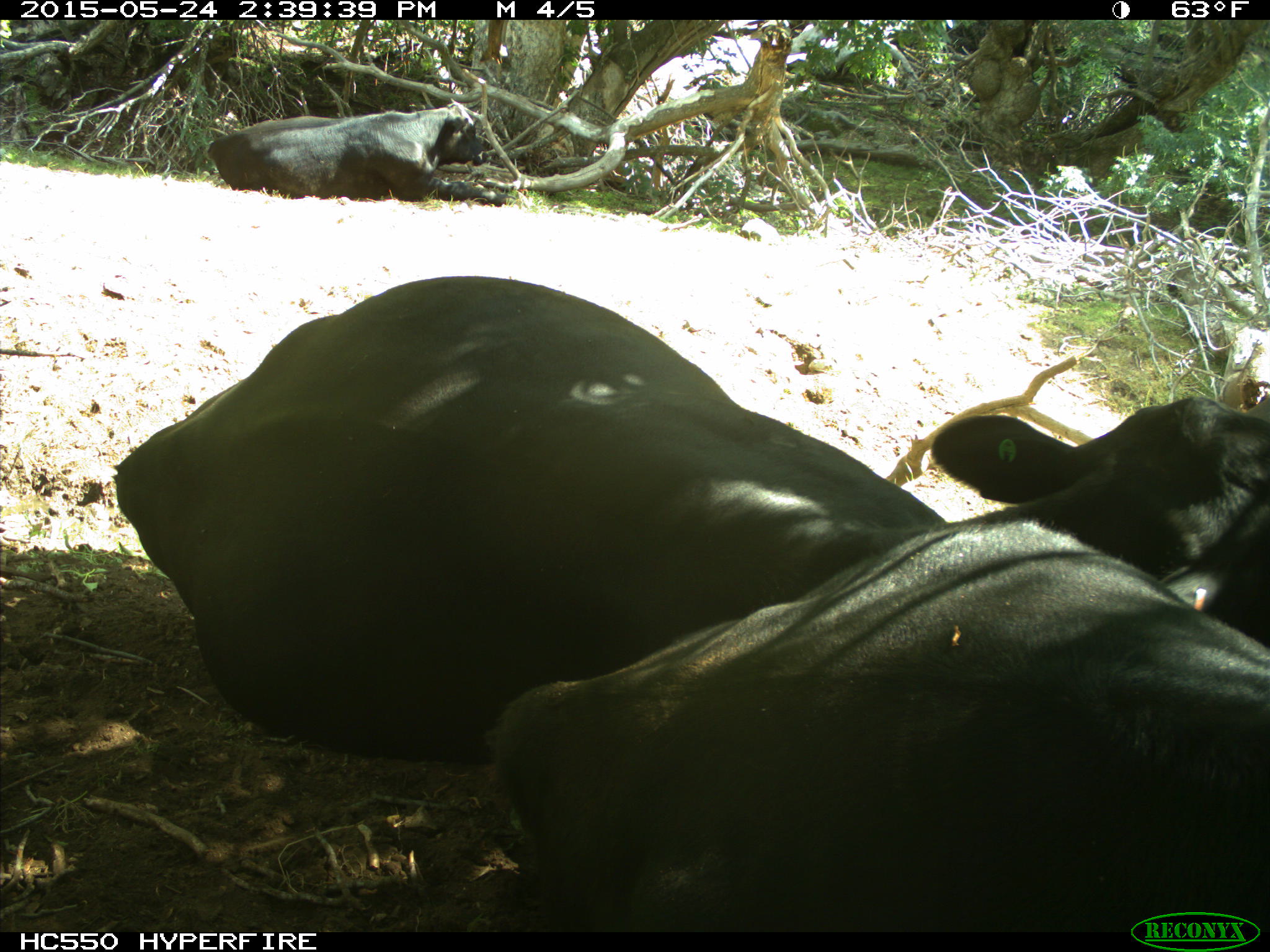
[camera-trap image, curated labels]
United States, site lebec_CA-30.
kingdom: Animalia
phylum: Chordata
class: Mammalia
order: Artiodactyla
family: Bovidae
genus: Bos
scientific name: Bos taurus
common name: domestic cow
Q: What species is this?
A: Bos taurus (domestic cow).